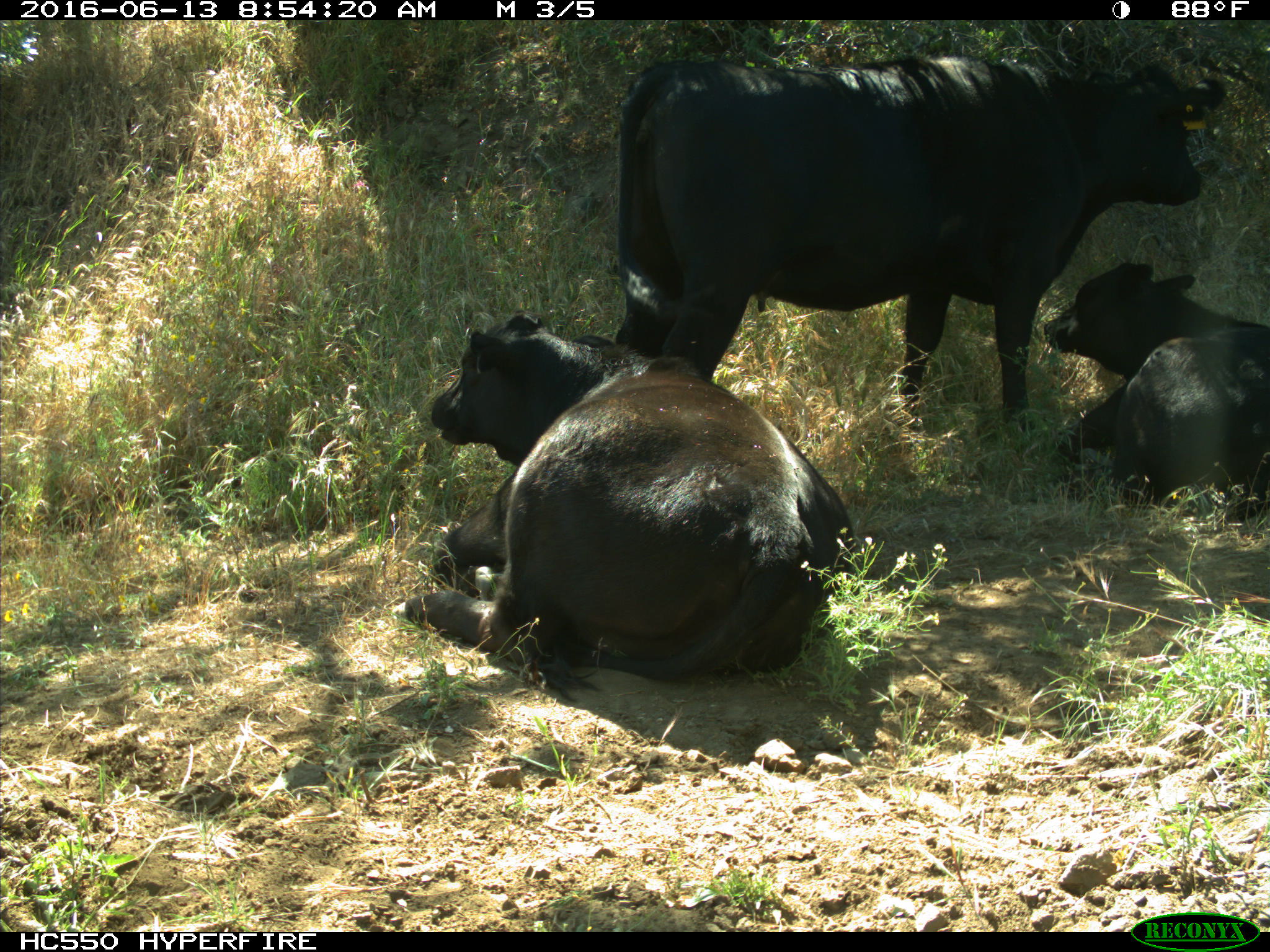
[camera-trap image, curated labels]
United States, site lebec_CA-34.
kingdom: Animalia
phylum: Chordata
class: Mammalia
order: Artiodactyla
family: Bovidae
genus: Bos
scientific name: Bos taurus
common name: domestic cow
Bos taurus (domestic cow).